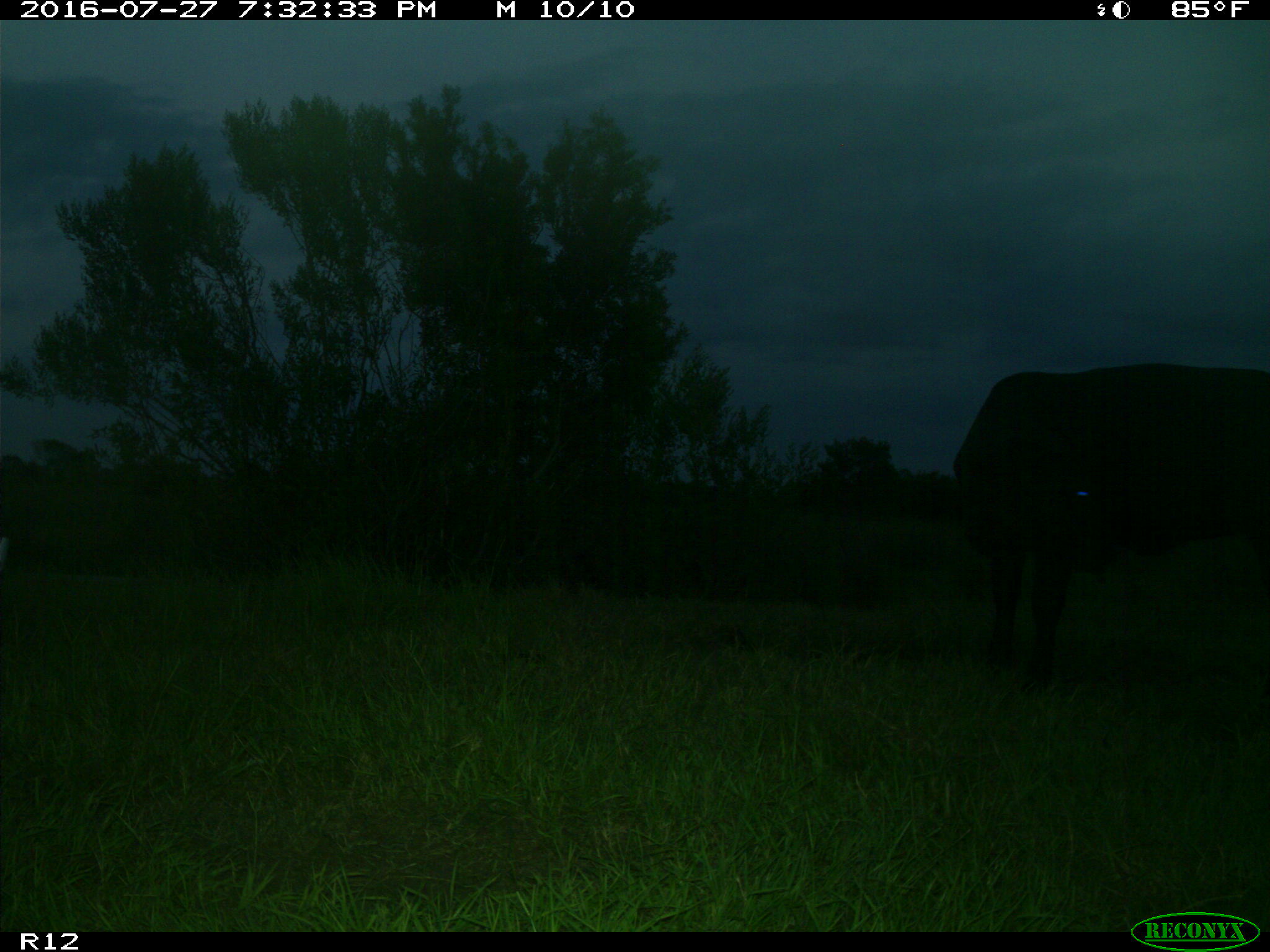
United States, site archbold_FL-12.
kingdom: Animalia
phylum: Chordata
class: Mammalia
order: Artiodactyla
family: Bovidae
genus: Bos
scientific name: Bos taurus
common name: domestic cow